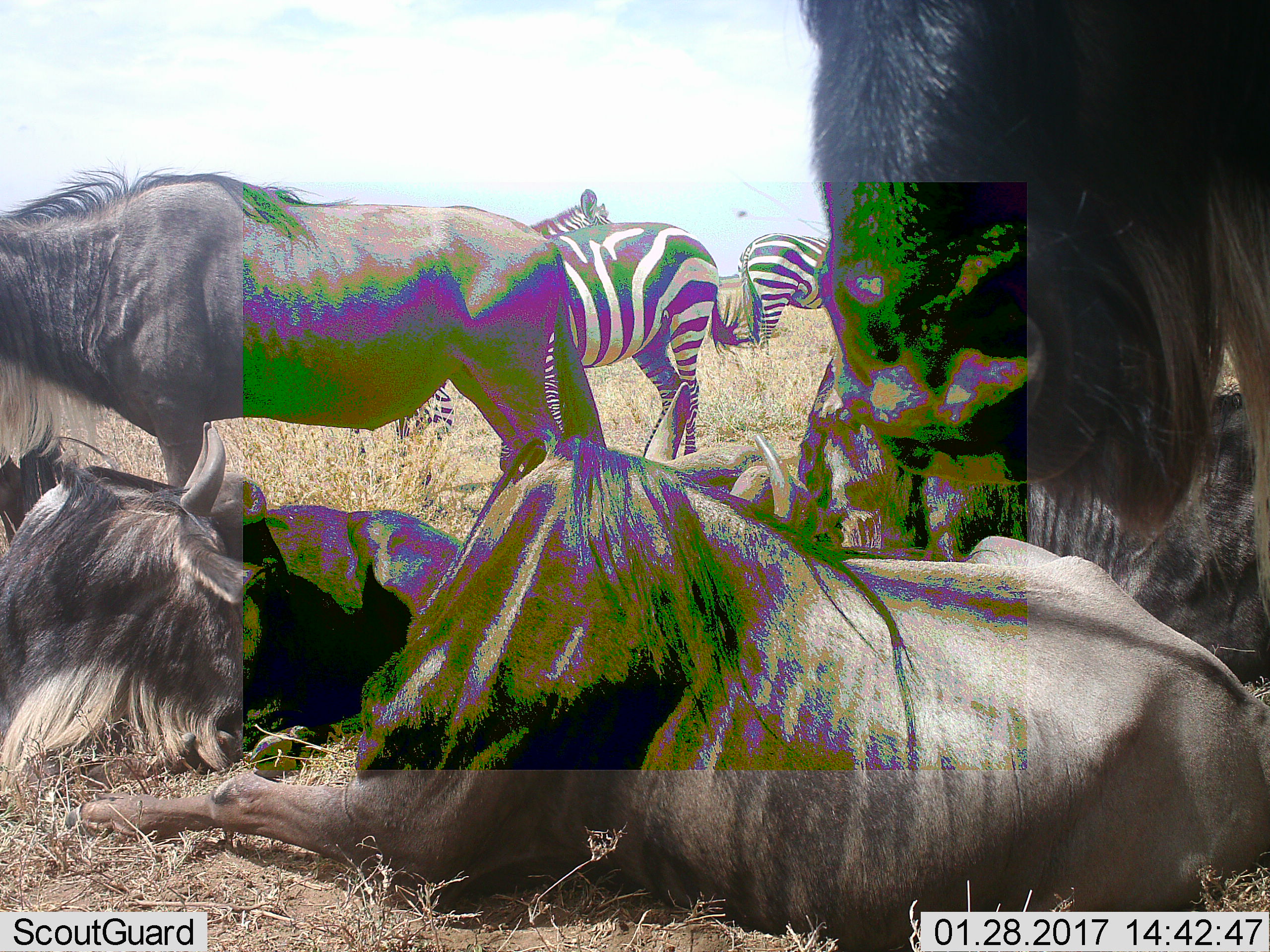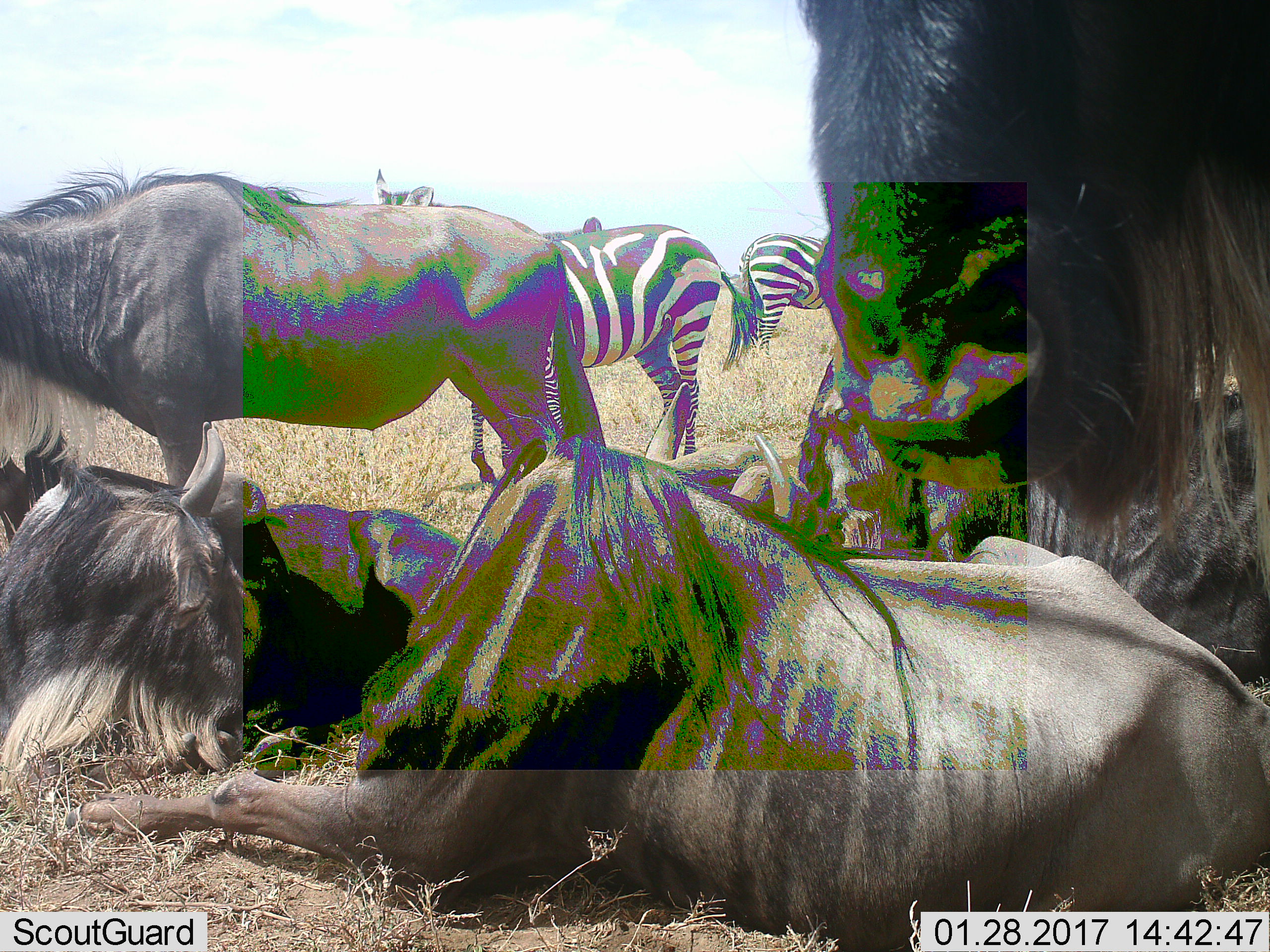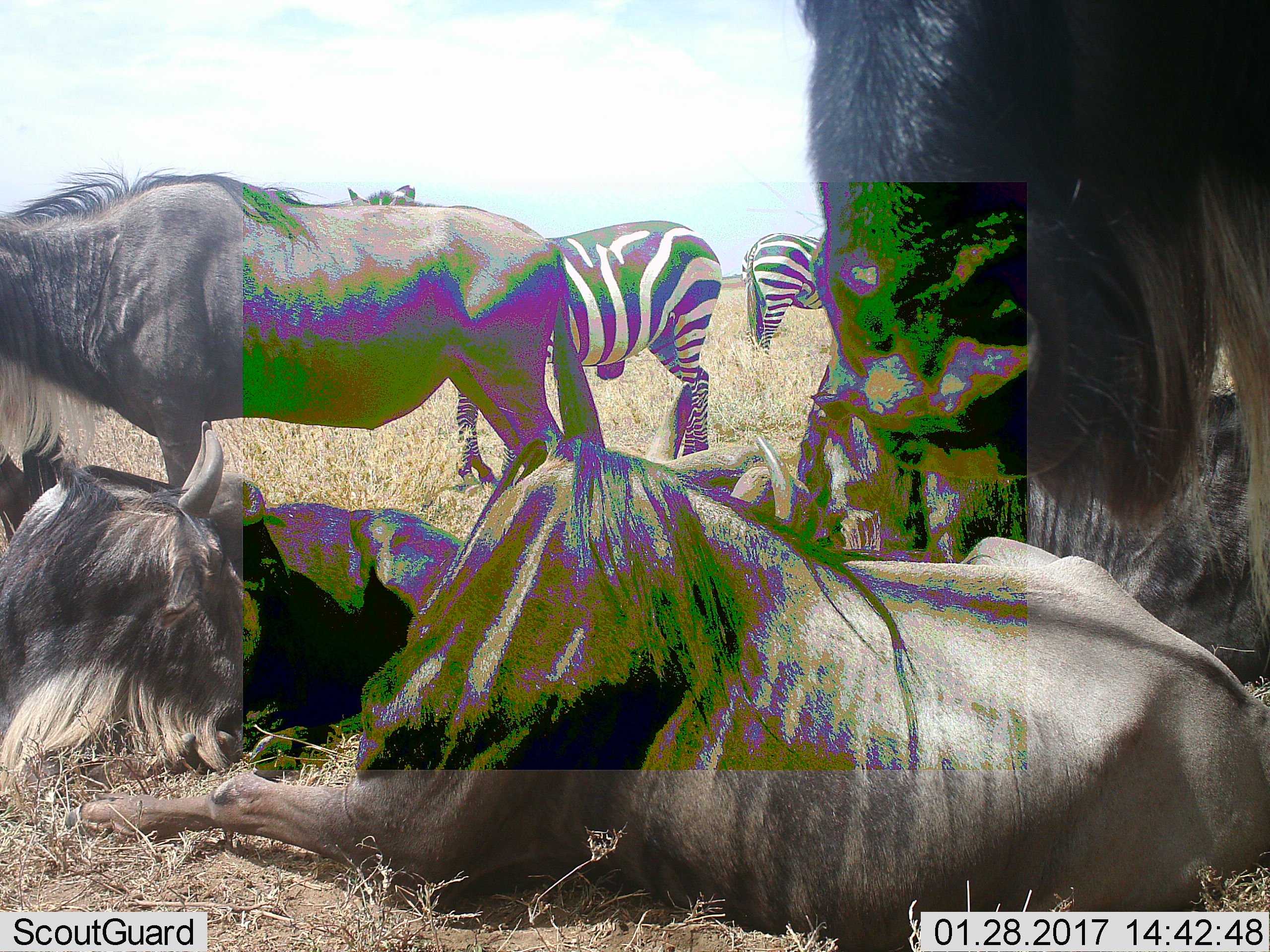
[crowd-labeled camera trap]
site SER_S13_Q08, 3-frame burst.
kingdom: Animalia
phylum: Chordata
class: Mammalia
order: Artiodactyla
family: Bovidae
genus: Connochaetes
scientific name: Connochaetes taurinus taurinus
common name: blue wildebeest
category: wildebeestblue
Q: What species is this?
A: Wildebeestblue (blue wildebeest) (Connochaetes taurinus taurinus).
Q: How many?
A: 5.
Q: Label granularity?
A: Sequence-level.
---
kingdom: Animalia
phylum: Chordata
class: Mammalia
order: Perissodactyla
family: Equidae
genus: Equus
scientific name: Equus quagga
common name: plains zebra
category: zebraplains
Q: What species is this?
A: Zebraplains (plains zebra) (Equus quagga).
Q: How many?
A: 3.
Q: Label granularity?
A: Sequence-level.